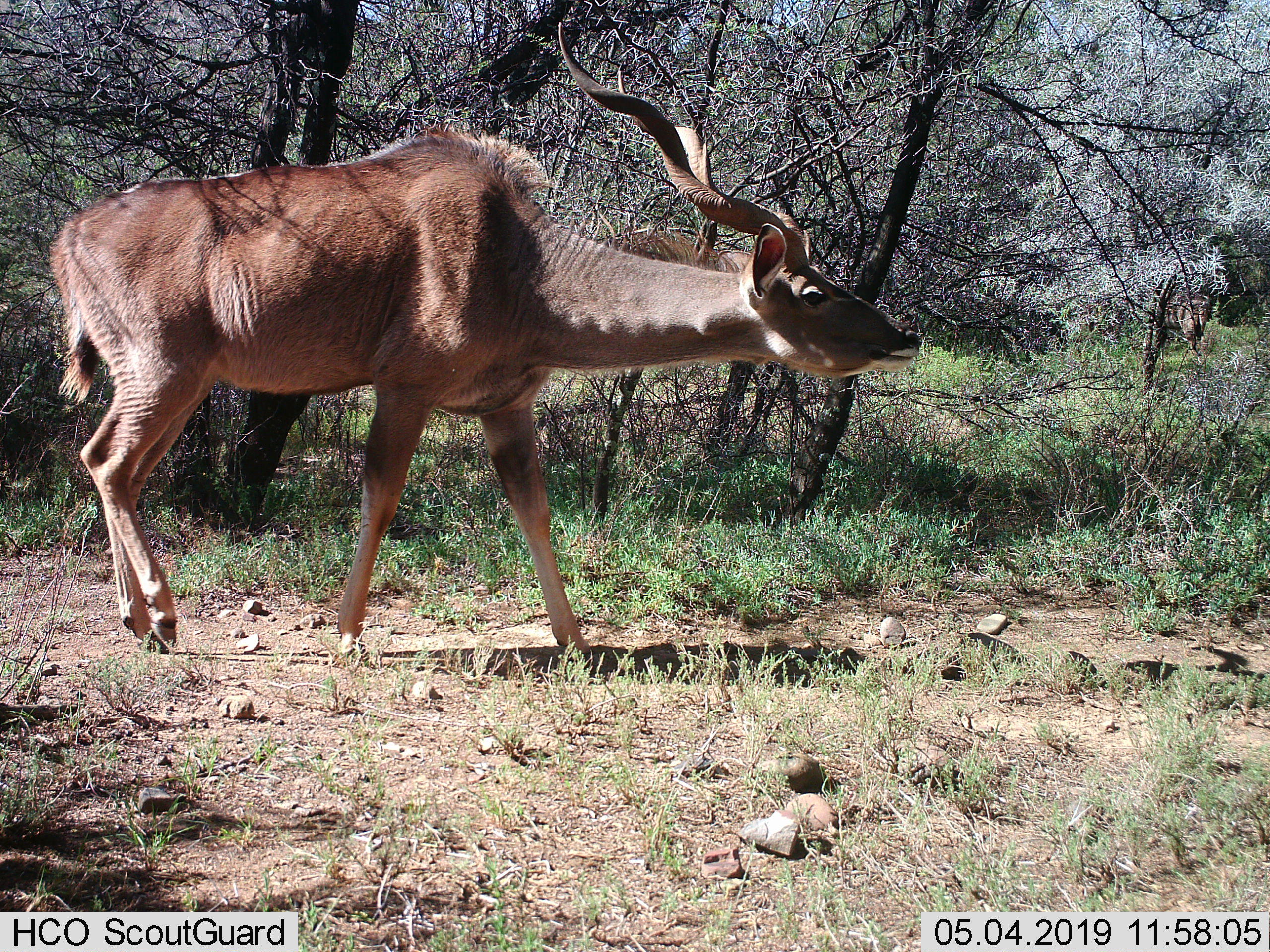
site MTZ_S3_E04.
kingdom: Animalia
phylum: Chordata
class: Mammalia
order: Artiodactyla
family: Bovidae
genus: Tragelaphus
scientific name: Tragelaphus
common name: kudu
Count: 1.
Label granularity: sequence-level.